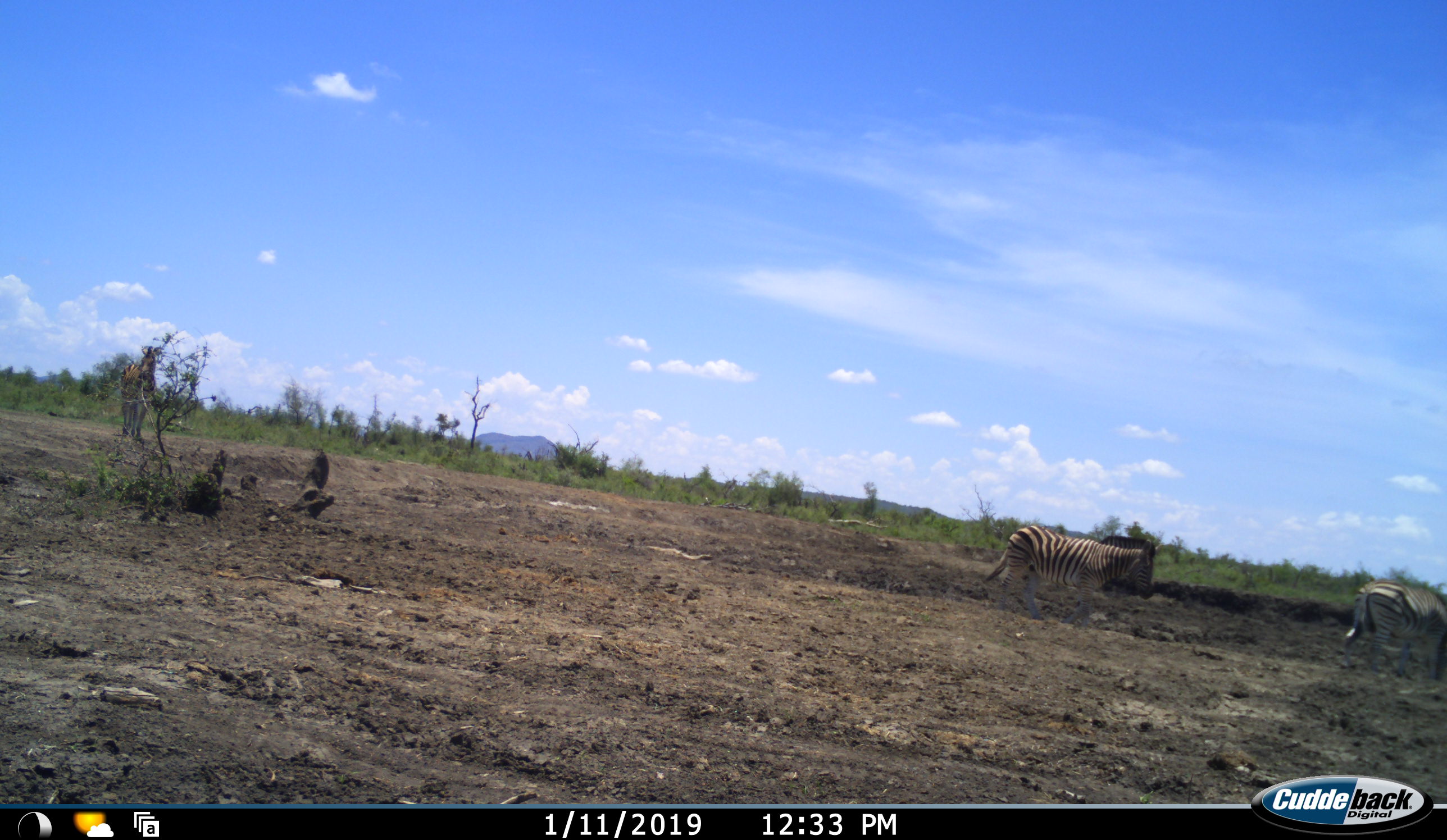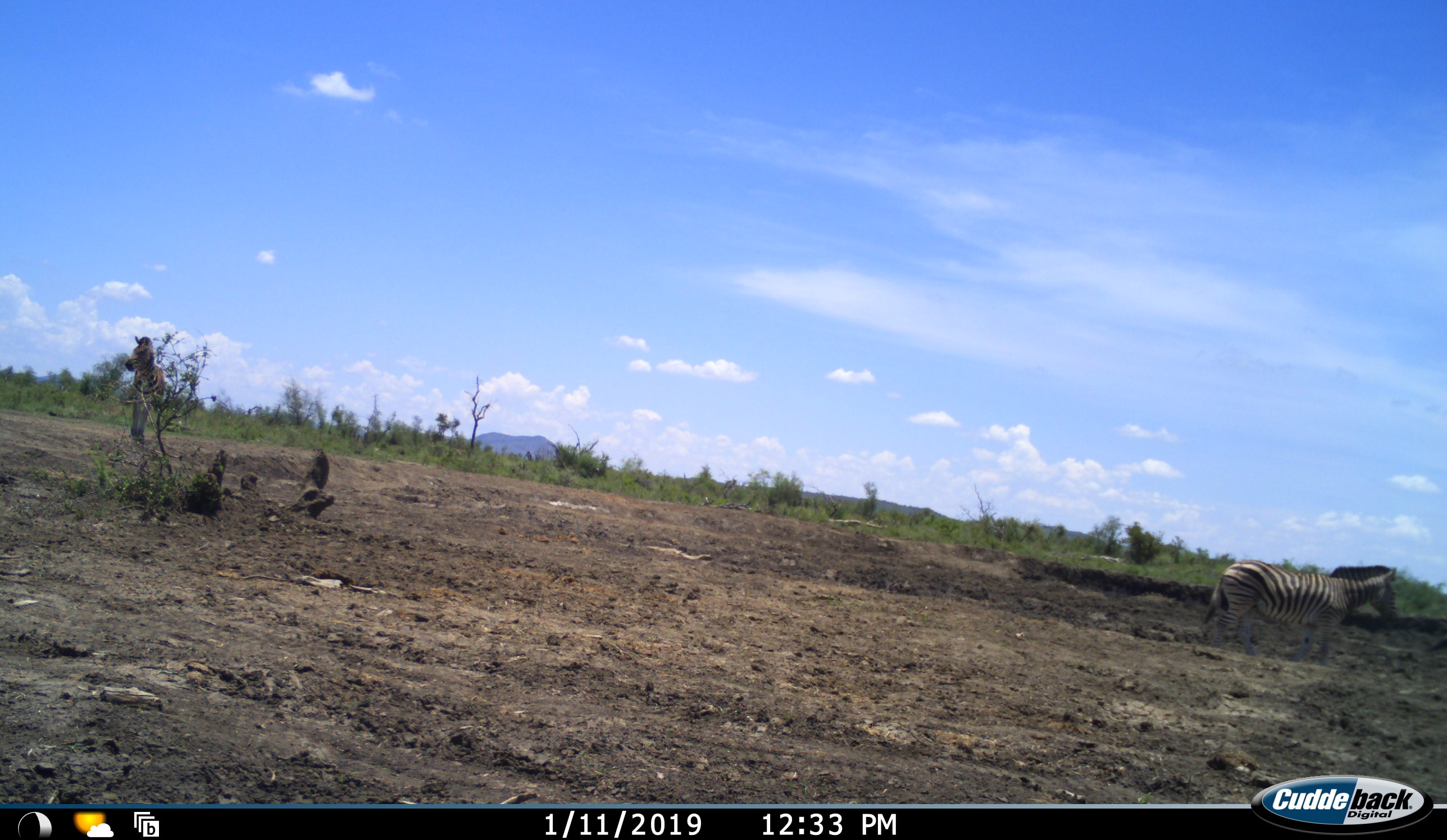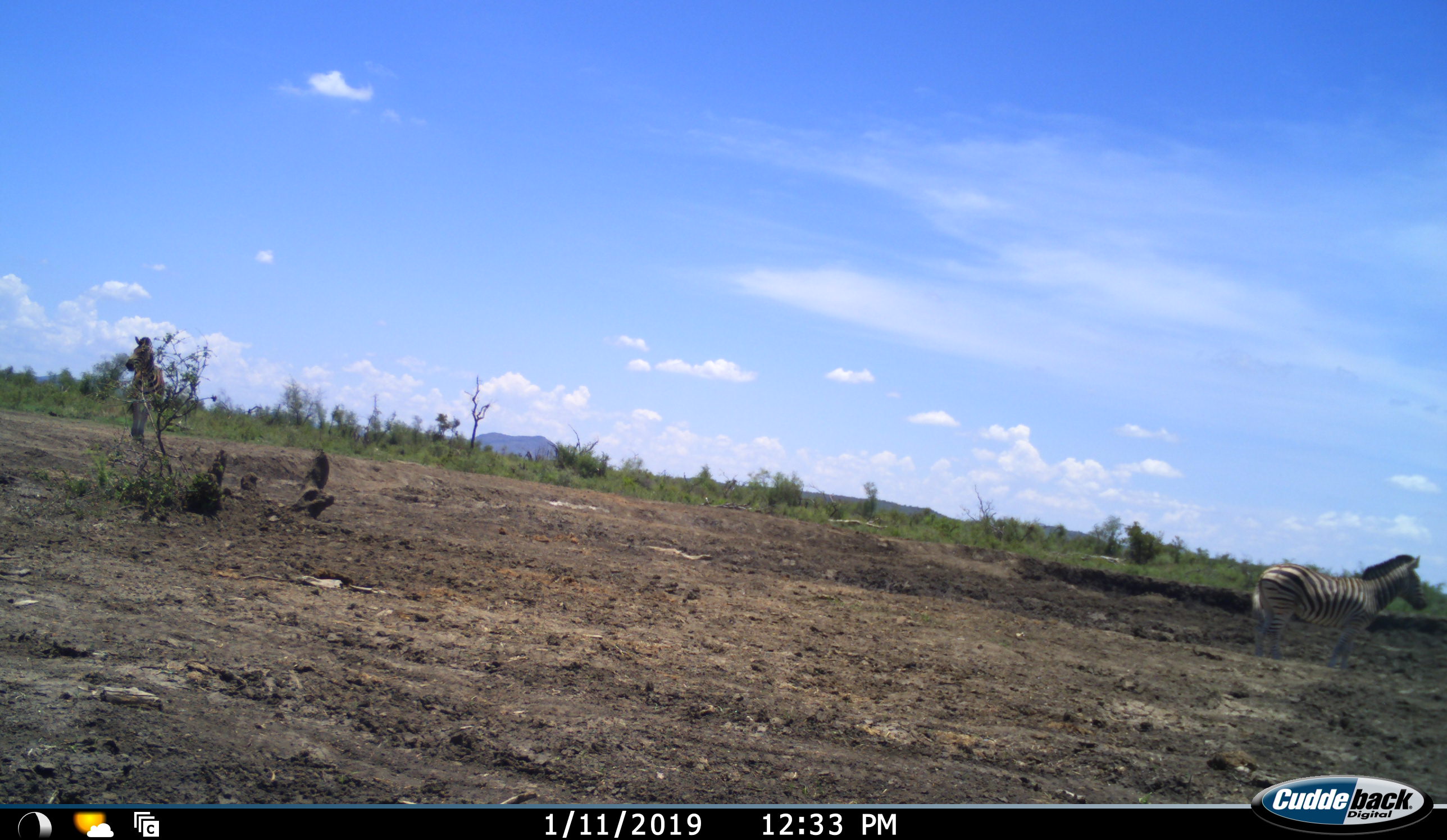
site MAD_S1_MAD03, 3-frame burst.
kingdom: Animalia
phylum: Chordata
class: Mammalia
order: Perissodactyla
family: Equidae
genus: Equus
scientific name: Equus quagga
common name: plains zebra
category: zebraplains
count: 3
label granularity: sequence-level